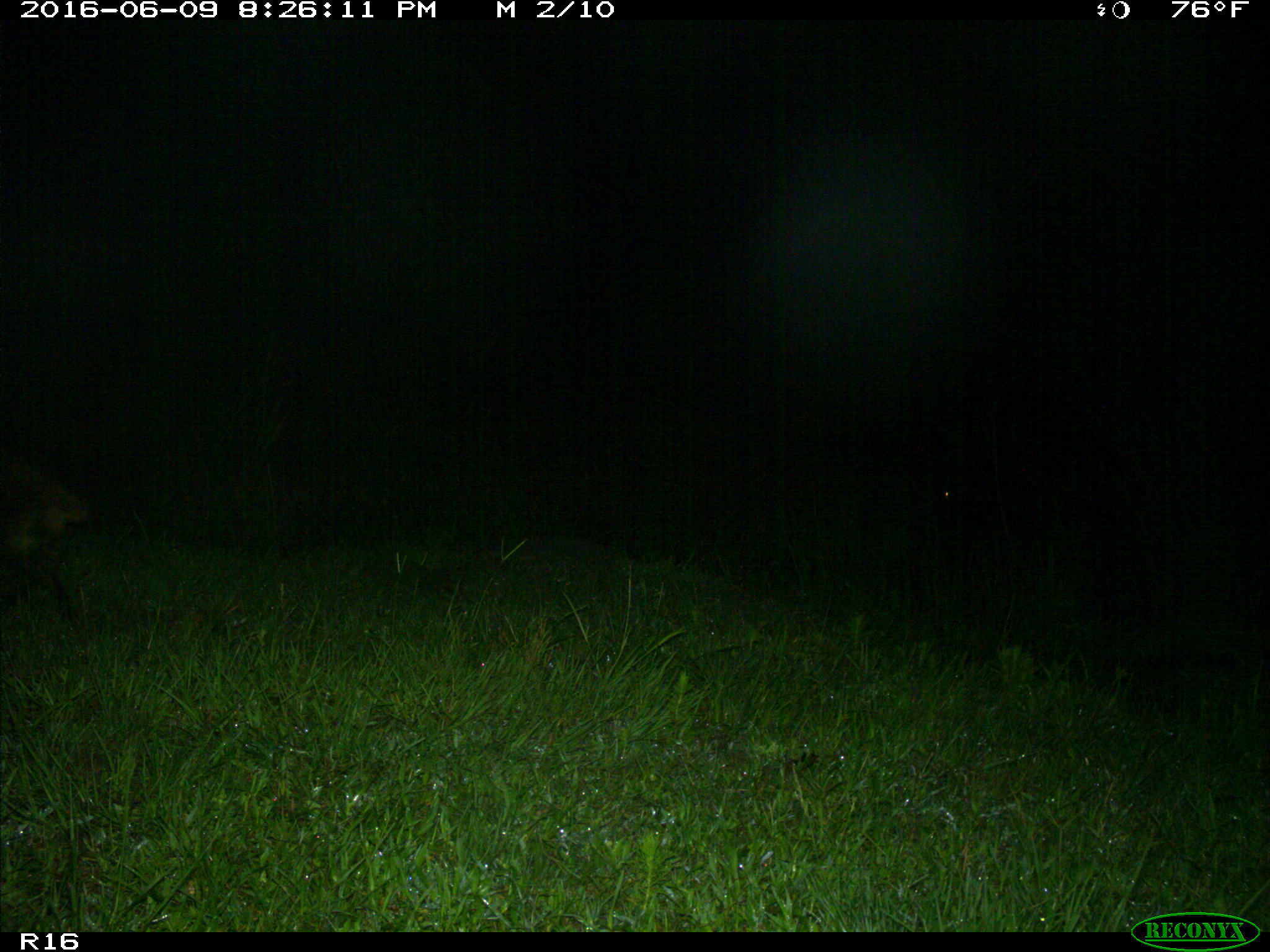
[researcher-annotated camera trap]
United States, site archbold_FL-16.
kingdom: Animalia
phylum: Chordata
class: Mammalia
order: Carnivora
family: Procyonidae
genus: Procyon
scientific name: Procyon lotor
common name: common raccoon